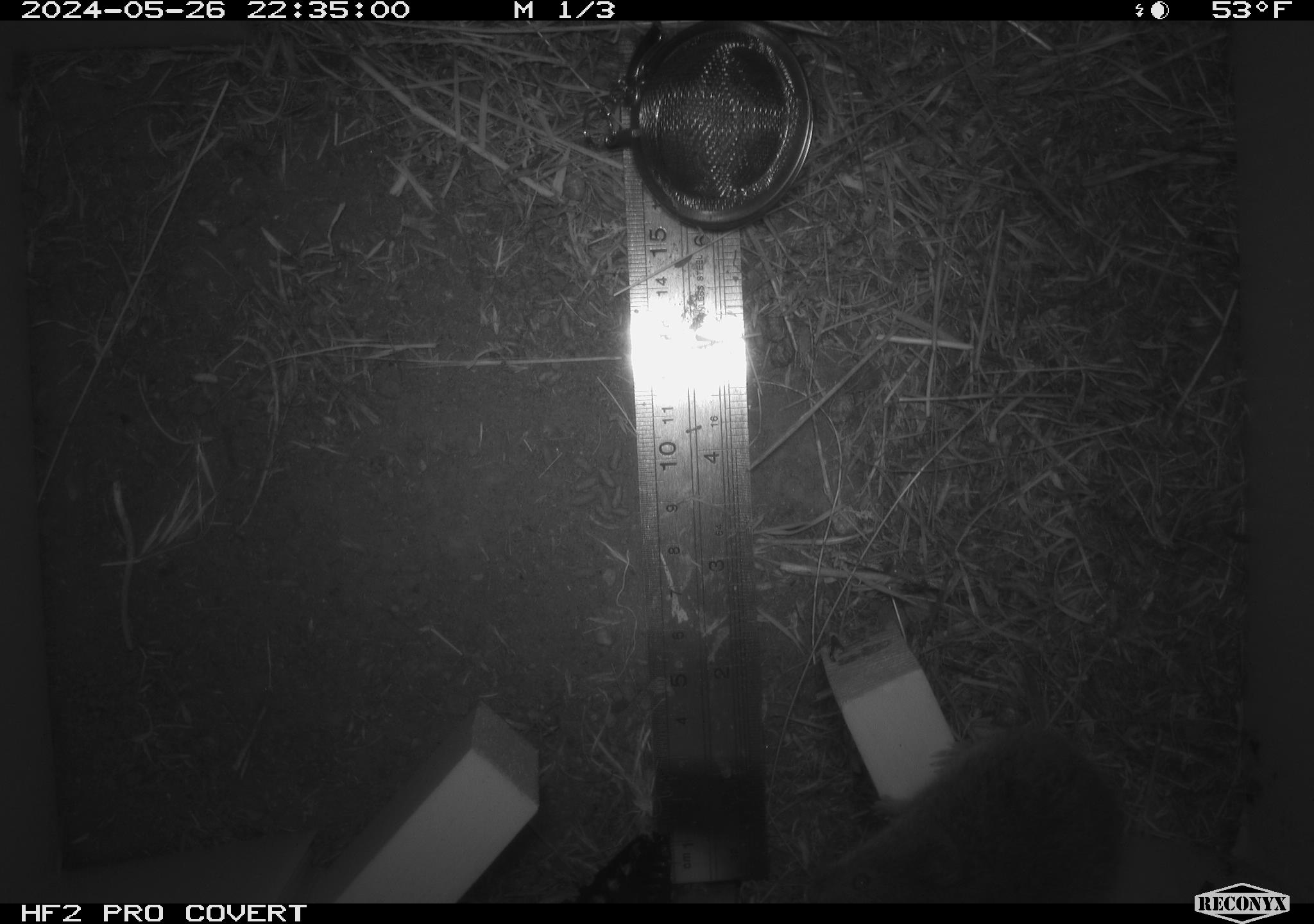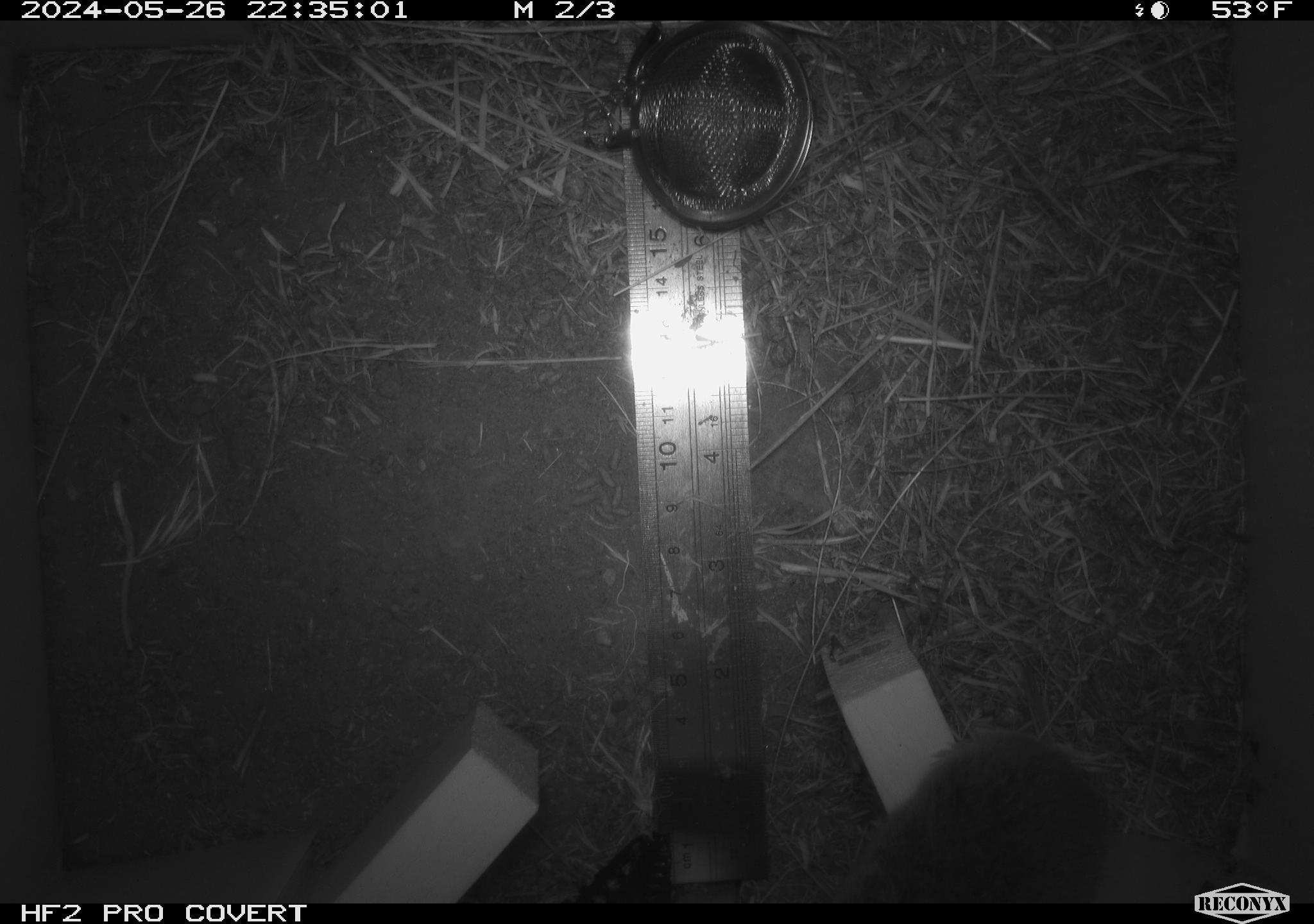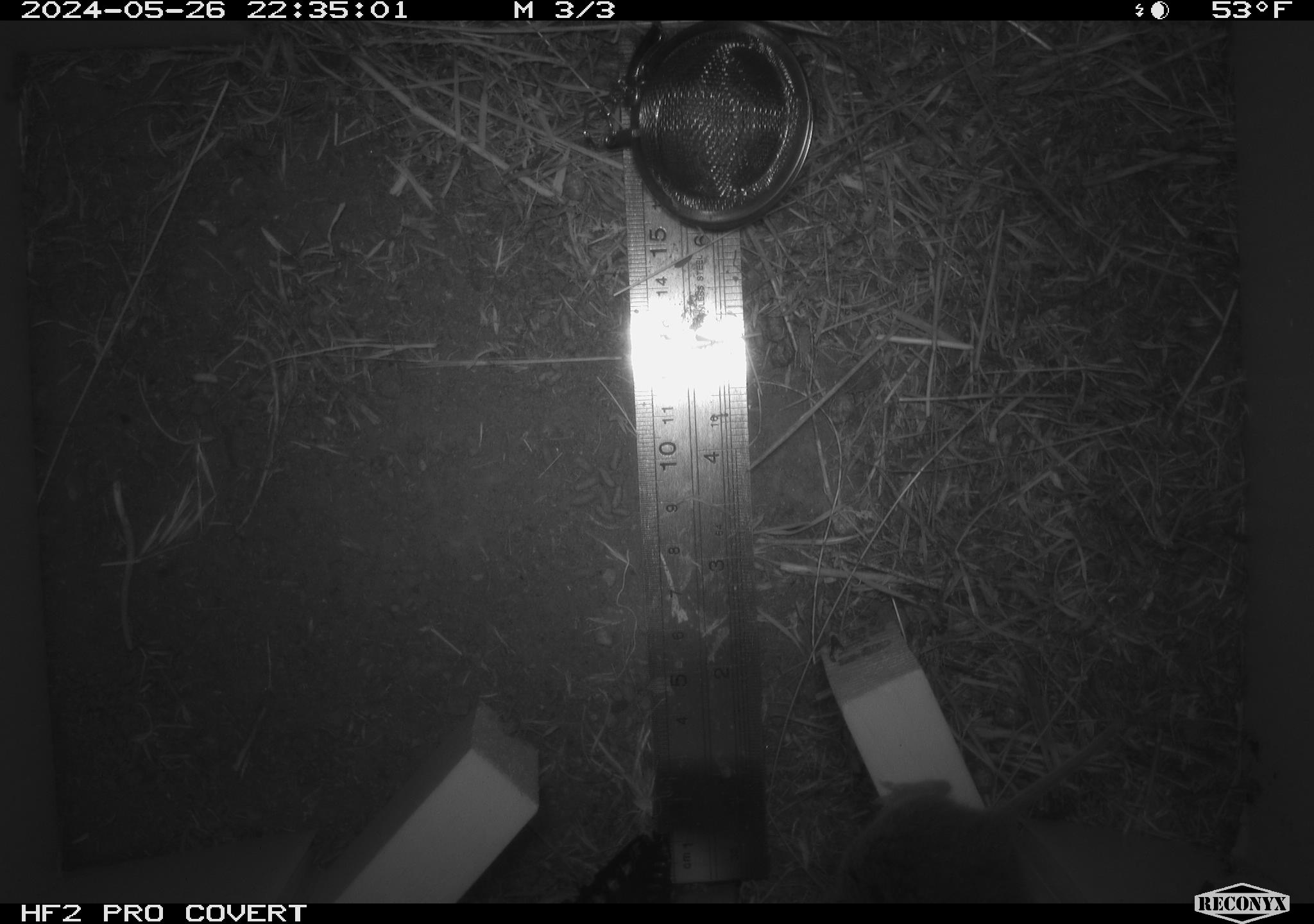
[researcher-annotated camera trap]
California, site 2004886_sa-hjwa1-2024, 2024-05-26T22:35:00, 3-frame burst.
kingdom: Animalia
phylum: Chordata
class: Mammalia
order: Rodentia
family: Cricetidae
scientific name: Cricetidae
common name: hamsters, voles, lemmings, and allies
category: cricetidae family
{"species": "cricetidae family (hamsters, voles, lemmings, and allies) (Cricetidae)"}